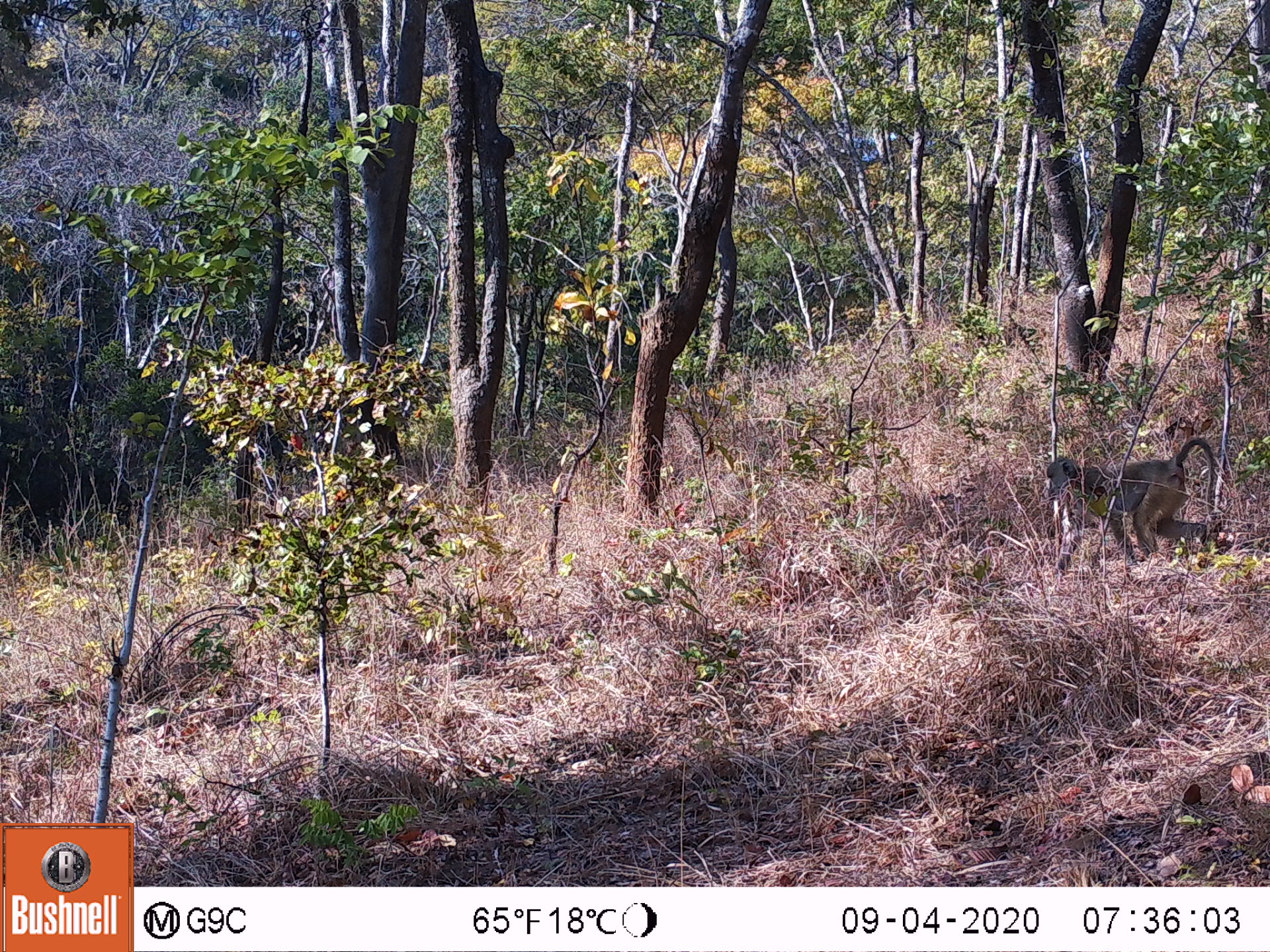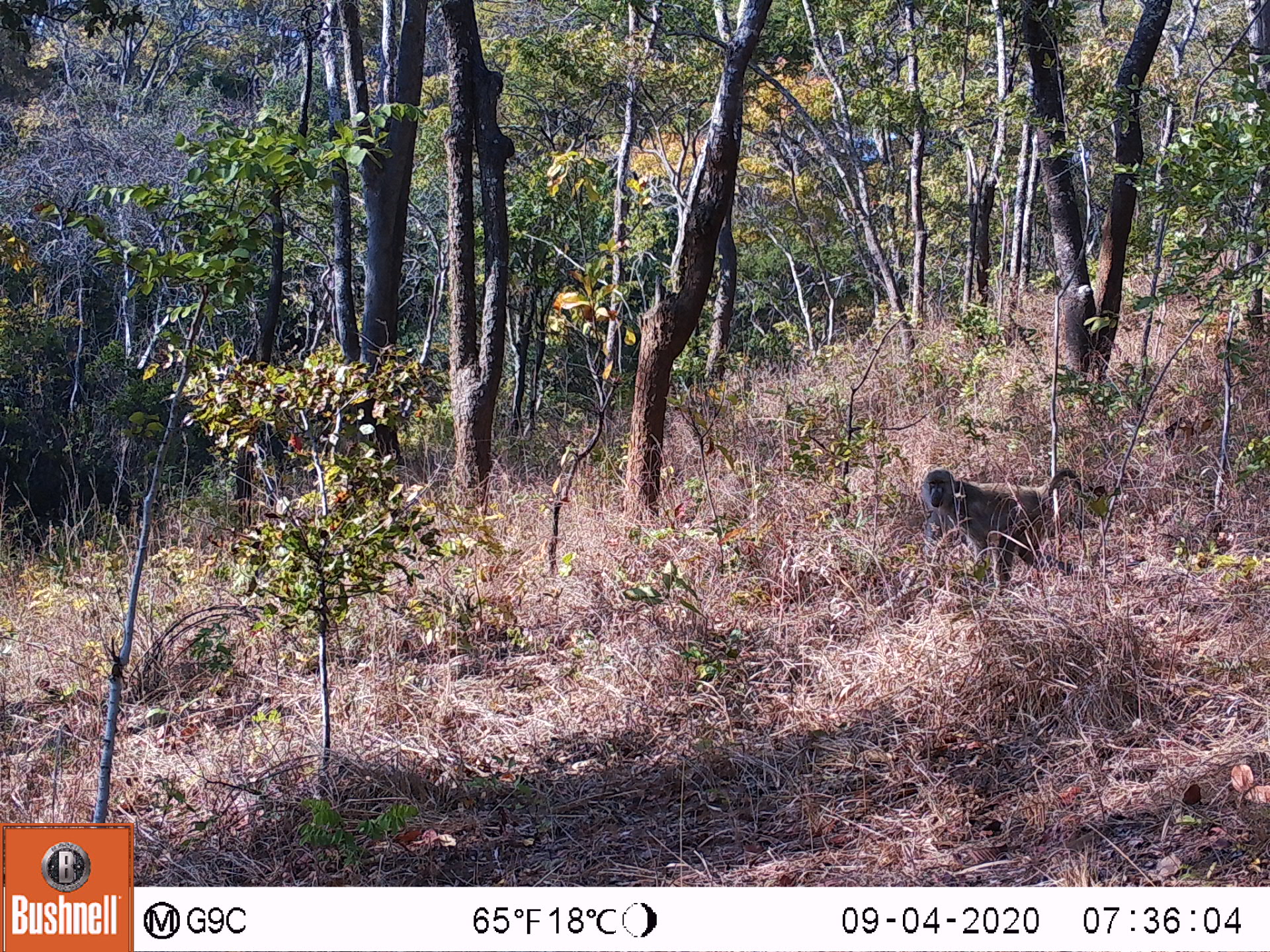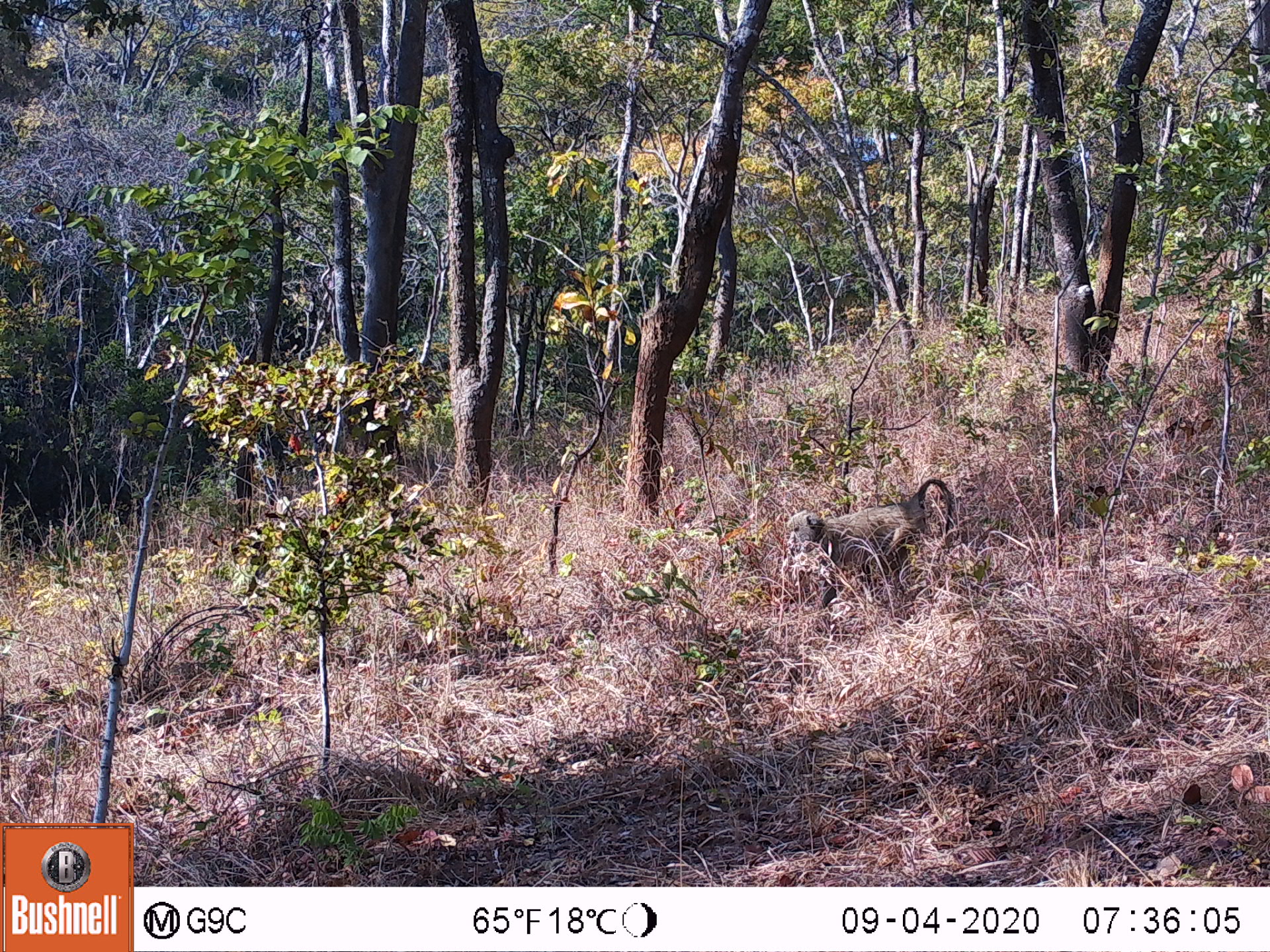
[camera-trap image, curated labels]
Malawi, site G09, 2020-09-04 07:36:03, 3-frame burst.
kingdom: Animalia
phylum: Chordata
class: Mammalia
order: Primates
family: Cercopithecidae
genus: Papio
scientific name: Papio cynocephalus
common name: yellow baboon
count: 1